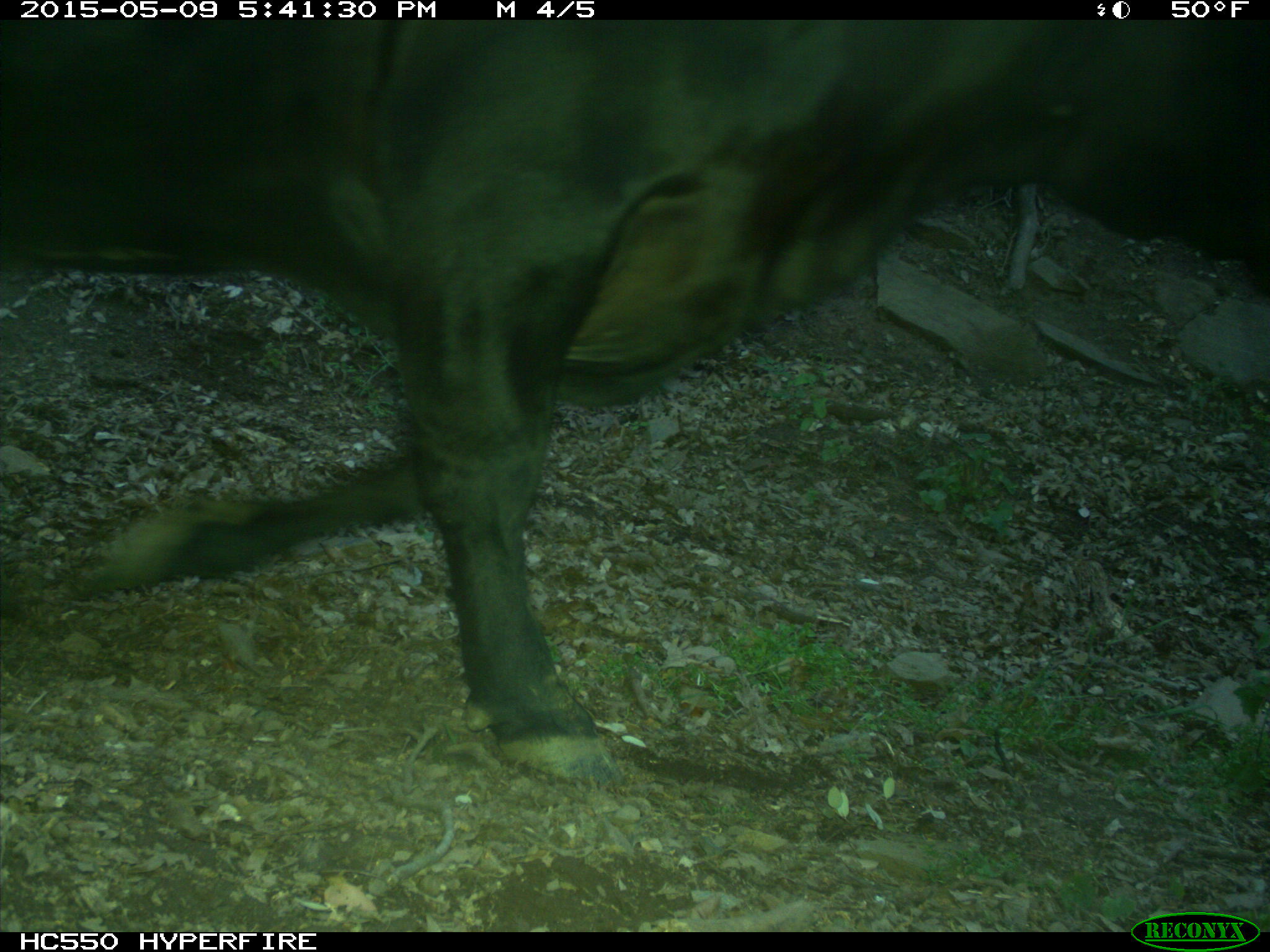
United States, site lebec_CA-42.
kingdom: Animalia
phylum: Chordata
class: Mammalia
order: Artiodactyla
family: Bovidae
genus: Bos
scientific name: Bos taurus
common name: domestic cow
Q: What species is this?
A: Bos taurus (domestic cow).